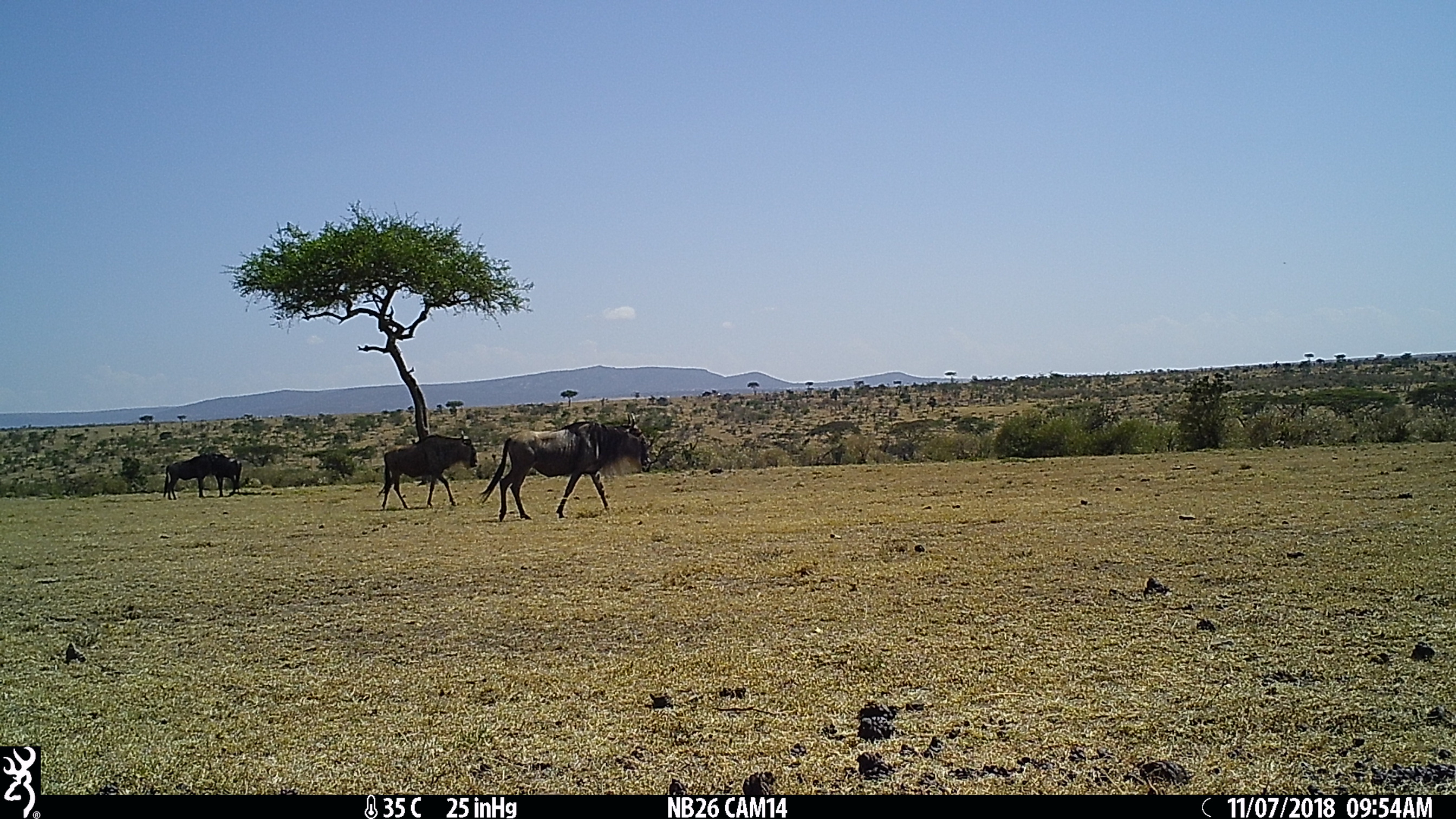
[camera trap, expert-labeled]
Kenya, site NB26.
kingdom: Animalia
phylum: Chordata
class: Mammalia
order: Artiodactyla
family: Bovidae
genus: Connochaetes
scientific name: Connochaetes taurinus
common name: blue wildebeest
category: wildebeest